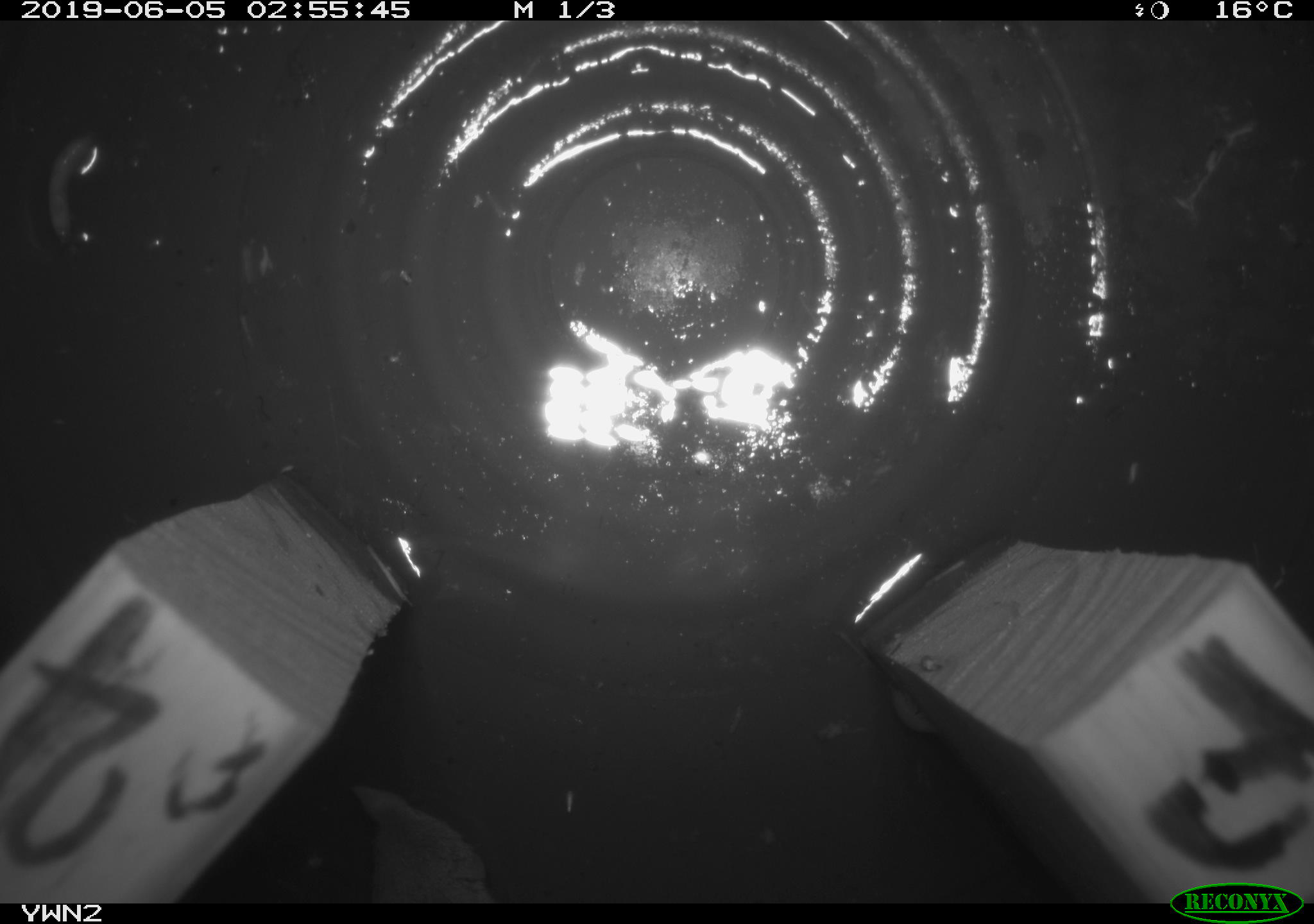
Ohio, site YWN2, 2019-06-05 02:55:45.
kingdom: Animalia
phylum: Chordata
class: Mammalia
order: Eulipotyphla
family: Soricidae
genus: Sorex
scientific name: Sorex cinereus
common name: masked shrew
Masked shrew (Sorex cinereus).